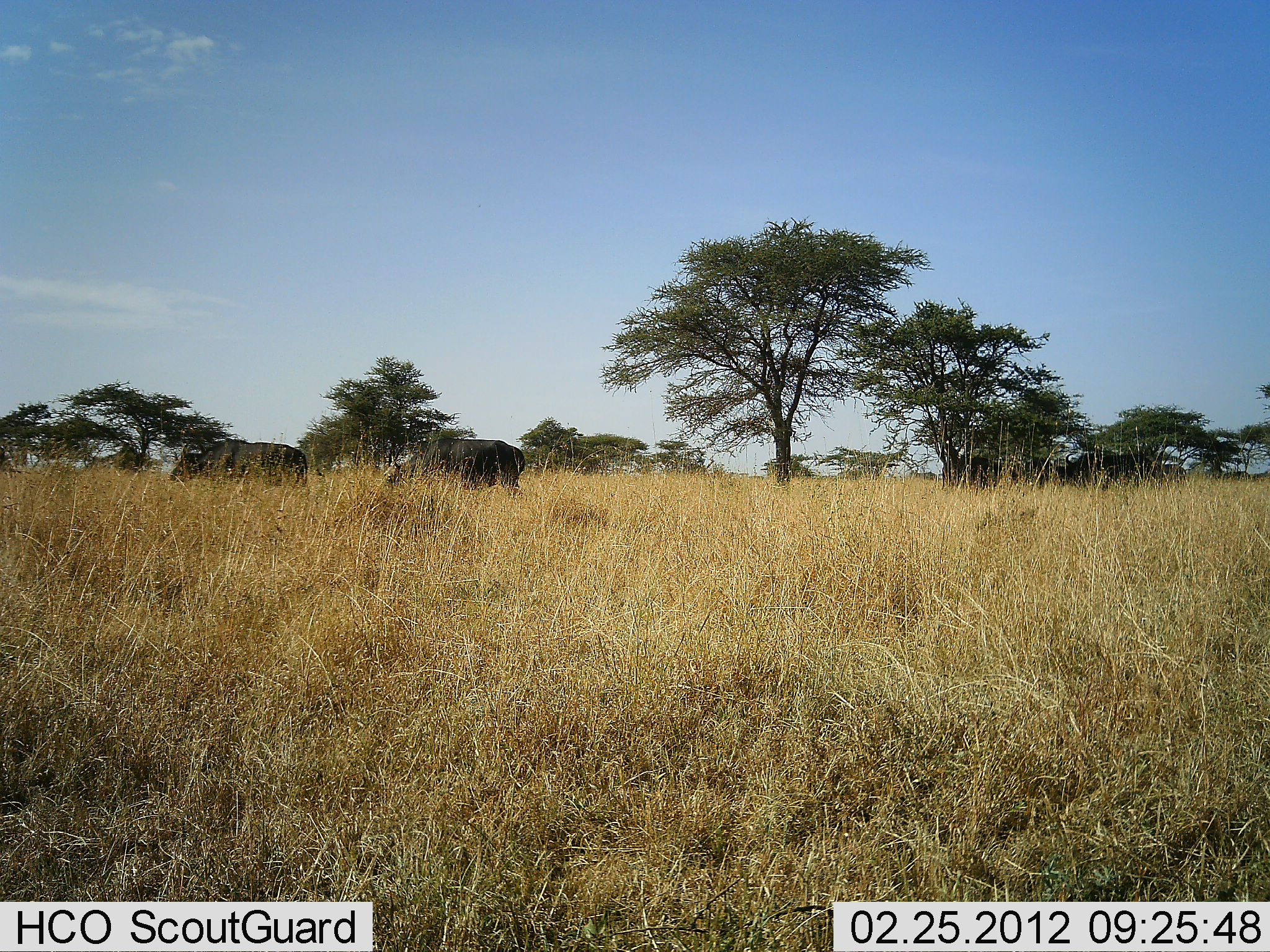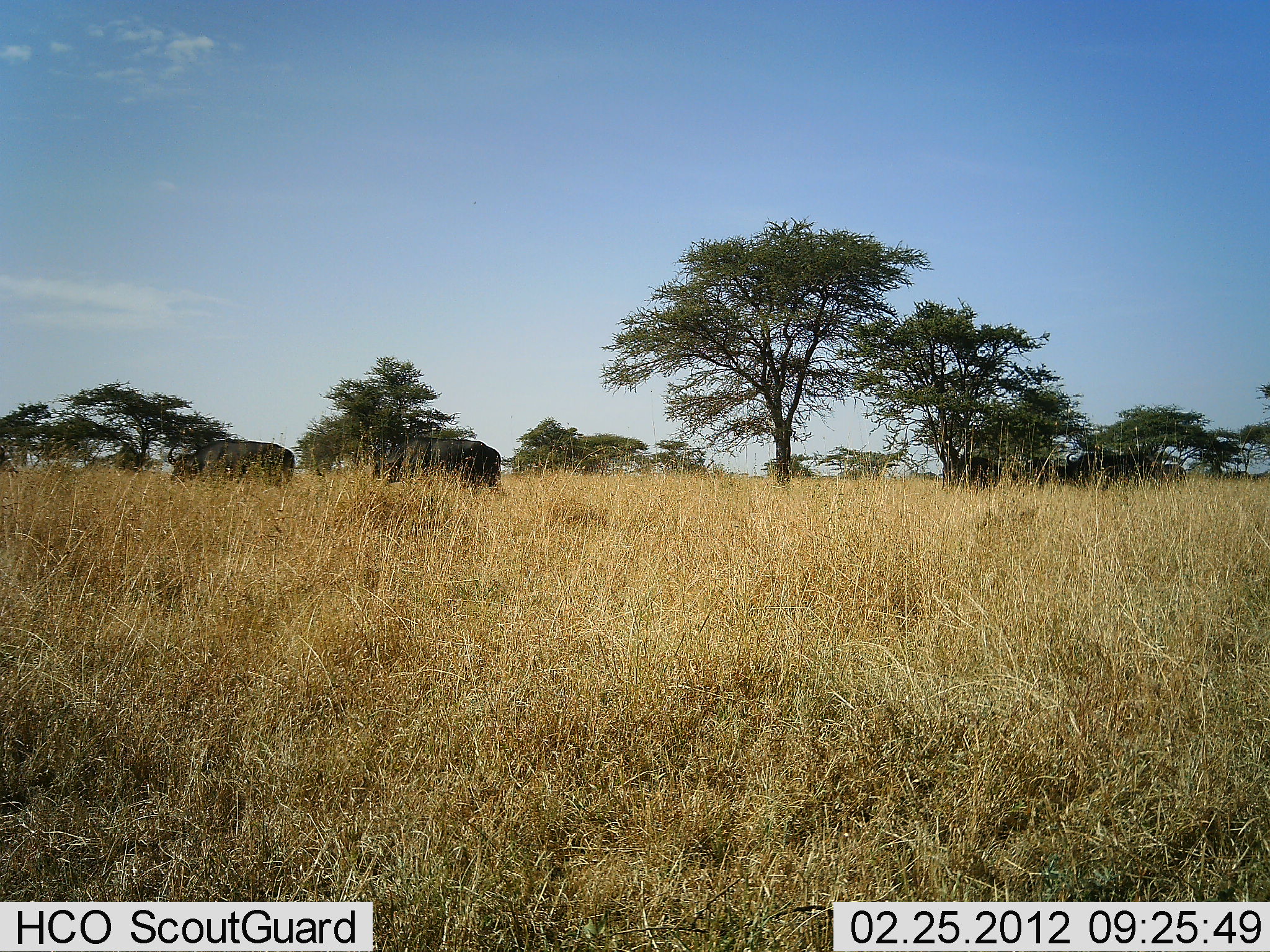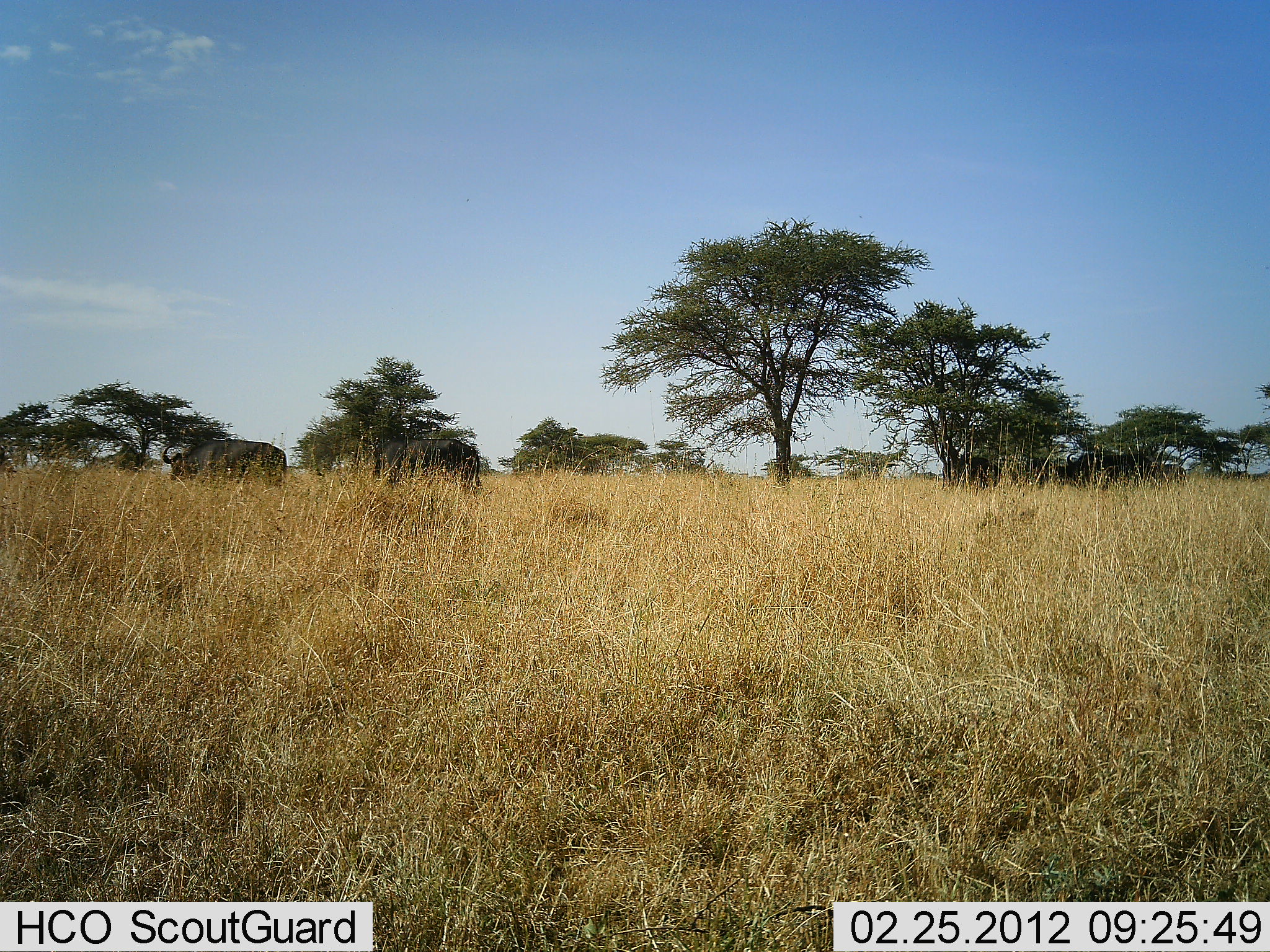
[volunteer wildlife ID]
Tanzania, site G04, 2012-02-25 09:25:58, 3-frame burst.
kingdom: Animalia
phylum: Chordata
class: Mammalia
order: Artiodactyla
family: Bovidae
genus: Syncerus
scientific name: Syncerus caffer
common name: cape buffalo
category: buffalo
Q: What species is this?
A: Buffalo (cape buffalo) (Syncerus caffer).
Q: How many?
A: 2.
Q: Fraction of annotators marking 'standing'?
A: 41%.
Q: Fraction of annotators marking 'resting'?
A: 5%.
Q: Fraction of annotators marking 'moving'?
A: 82%.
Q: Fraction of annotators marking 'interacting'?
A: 0%.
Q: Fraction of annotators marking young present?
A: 0%.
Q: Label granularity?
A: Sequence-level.